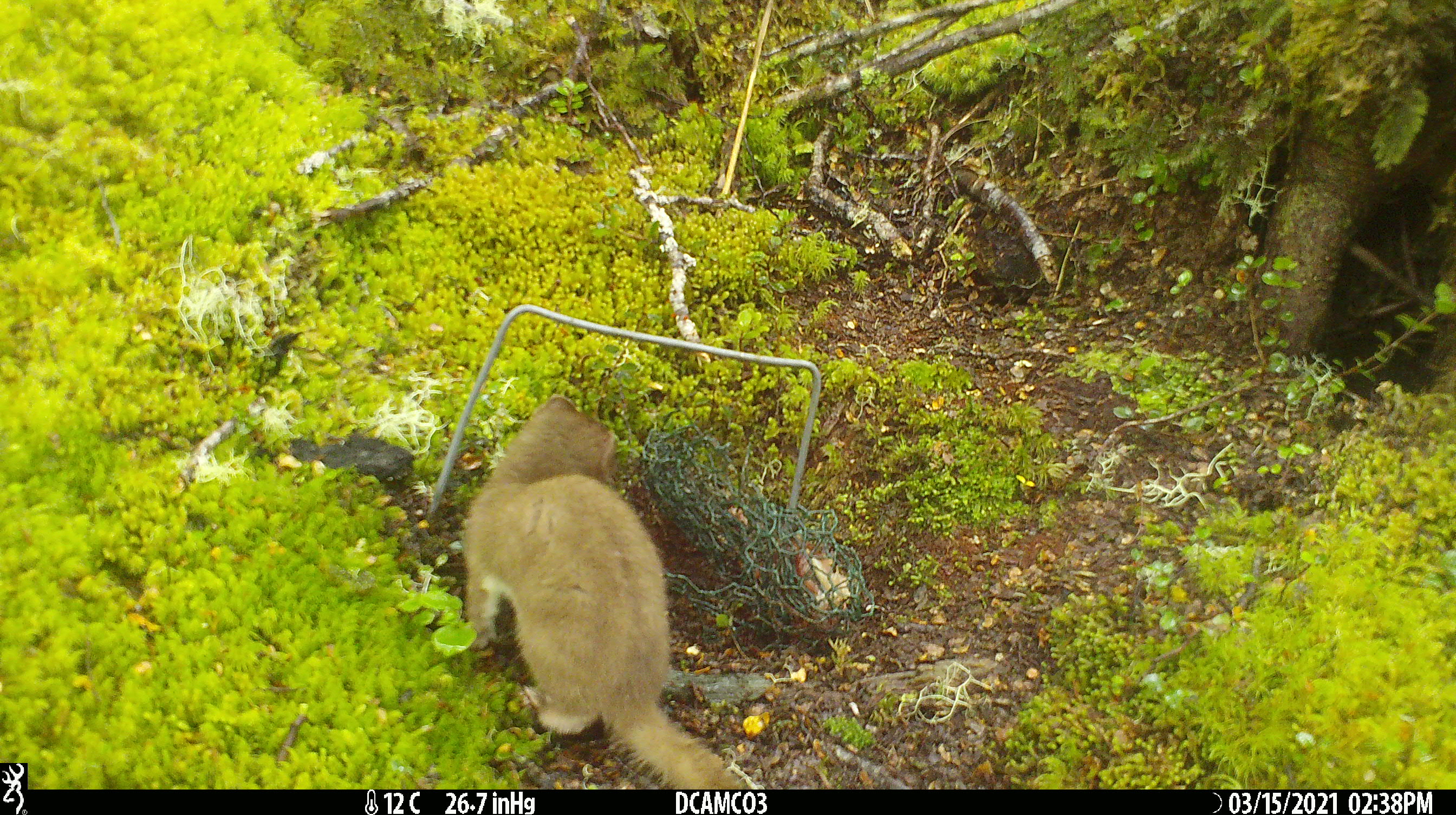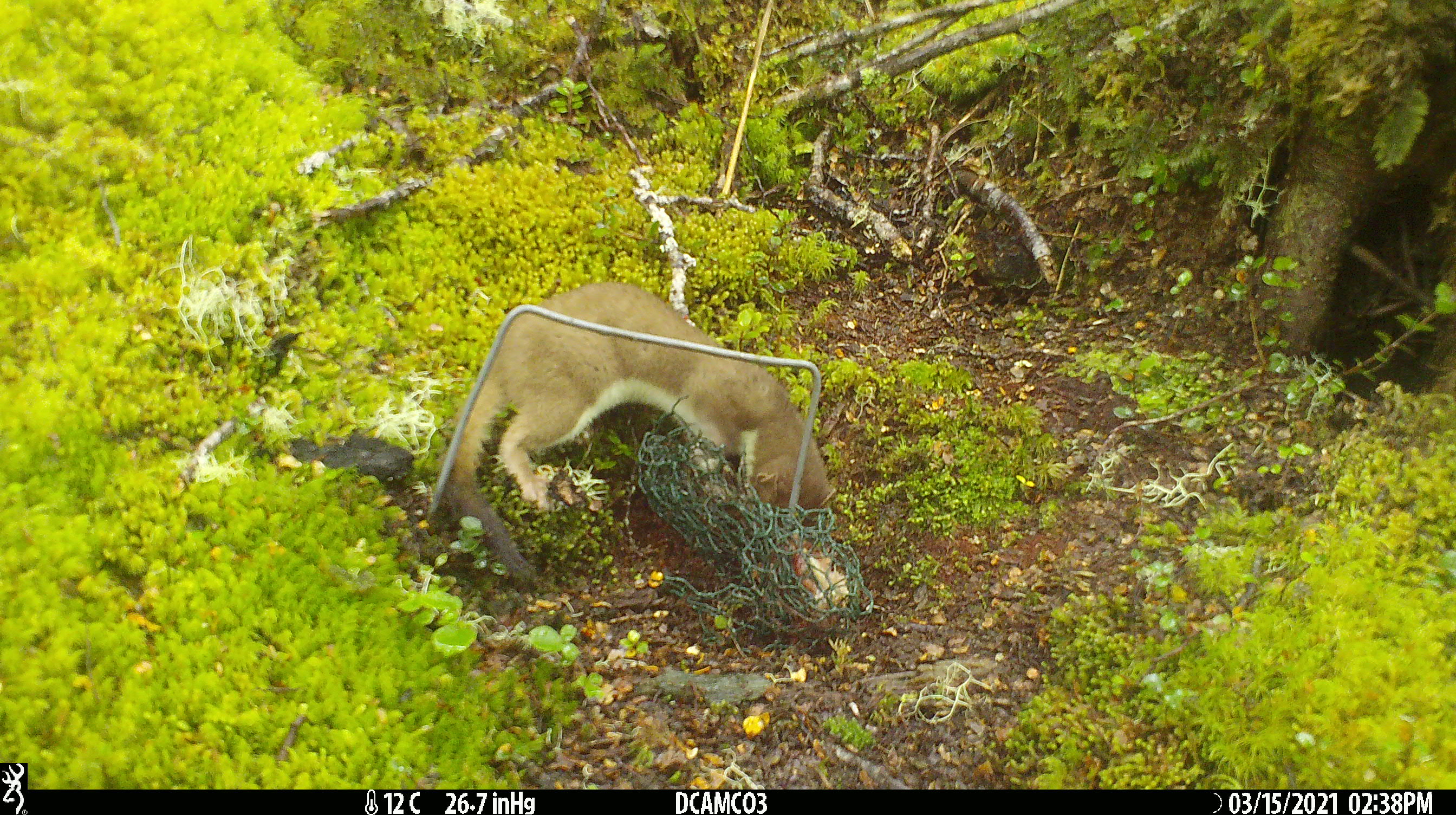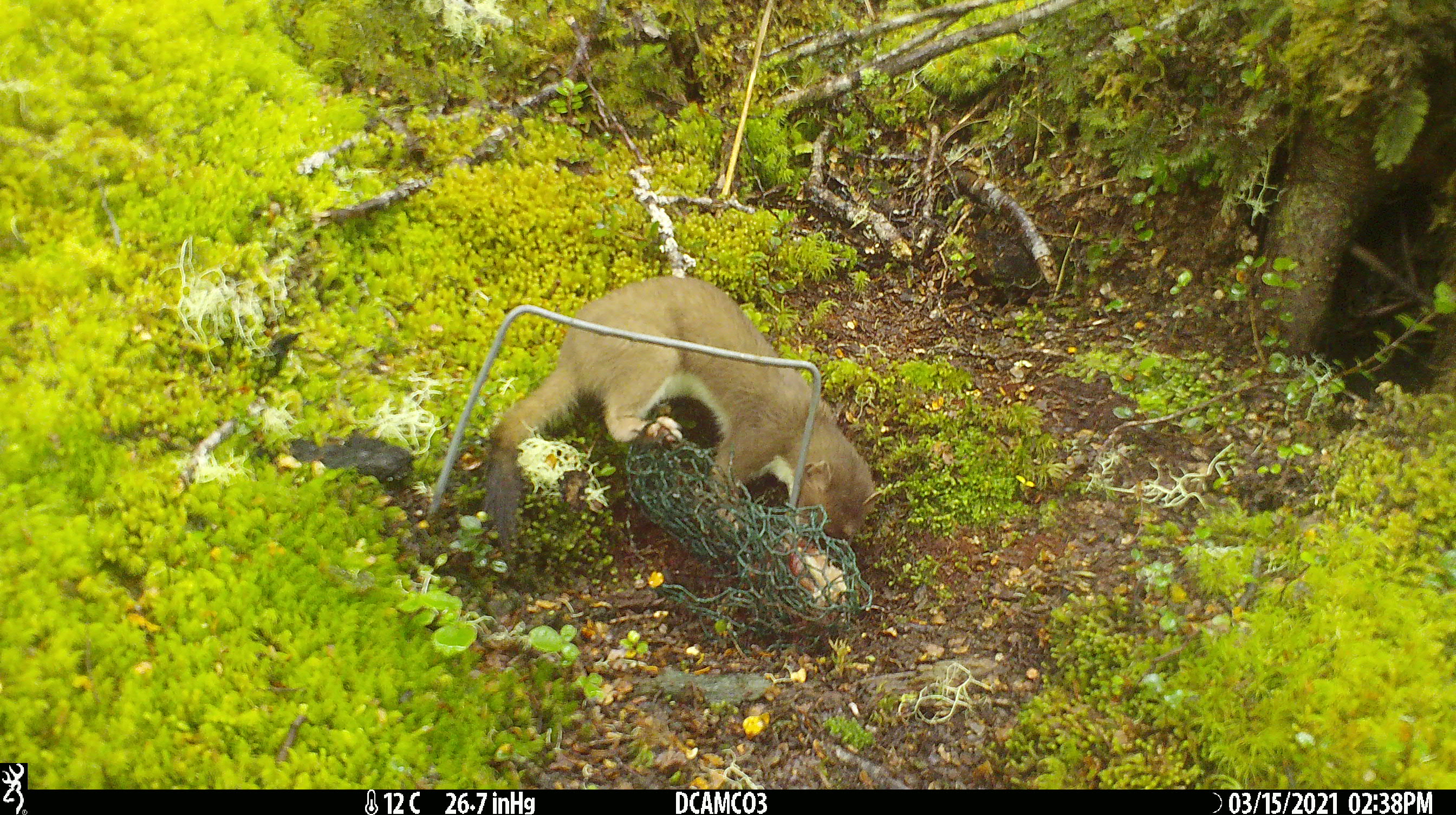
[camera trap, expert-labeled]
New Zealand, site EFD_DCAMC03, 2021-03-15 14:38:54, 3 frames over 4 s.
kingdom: Animalia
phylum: Chordata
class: Mammalia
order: Carnivora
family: Mustelidae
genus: Mustela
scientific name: Mustela erminea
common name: stoat